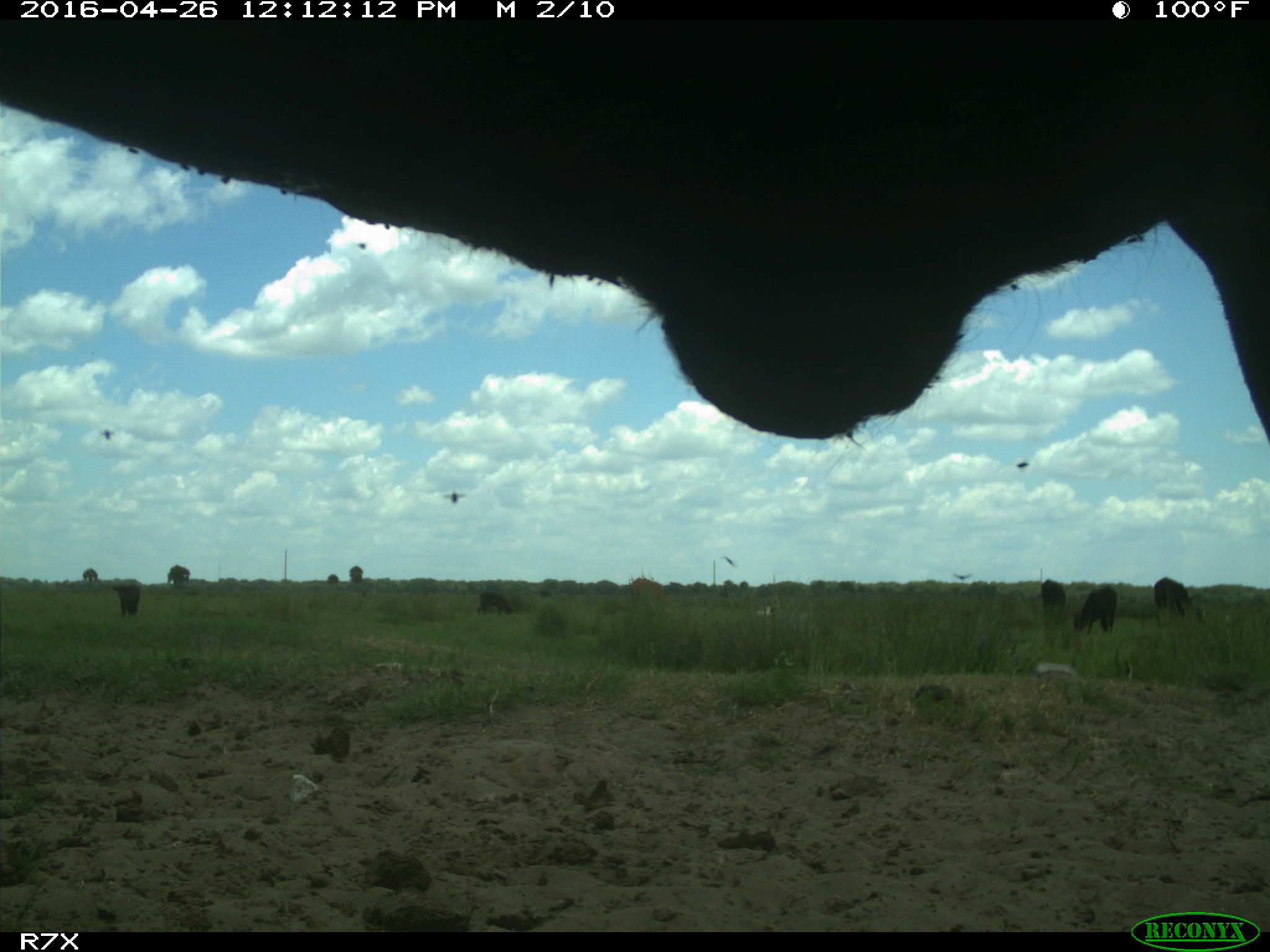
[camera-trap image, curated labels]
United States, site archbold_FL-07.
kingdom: Animalia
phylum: Chordata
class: Mammalia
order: Artiodactyla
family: Bovidae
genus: Bos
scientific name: Bos taurus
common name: domestic cow